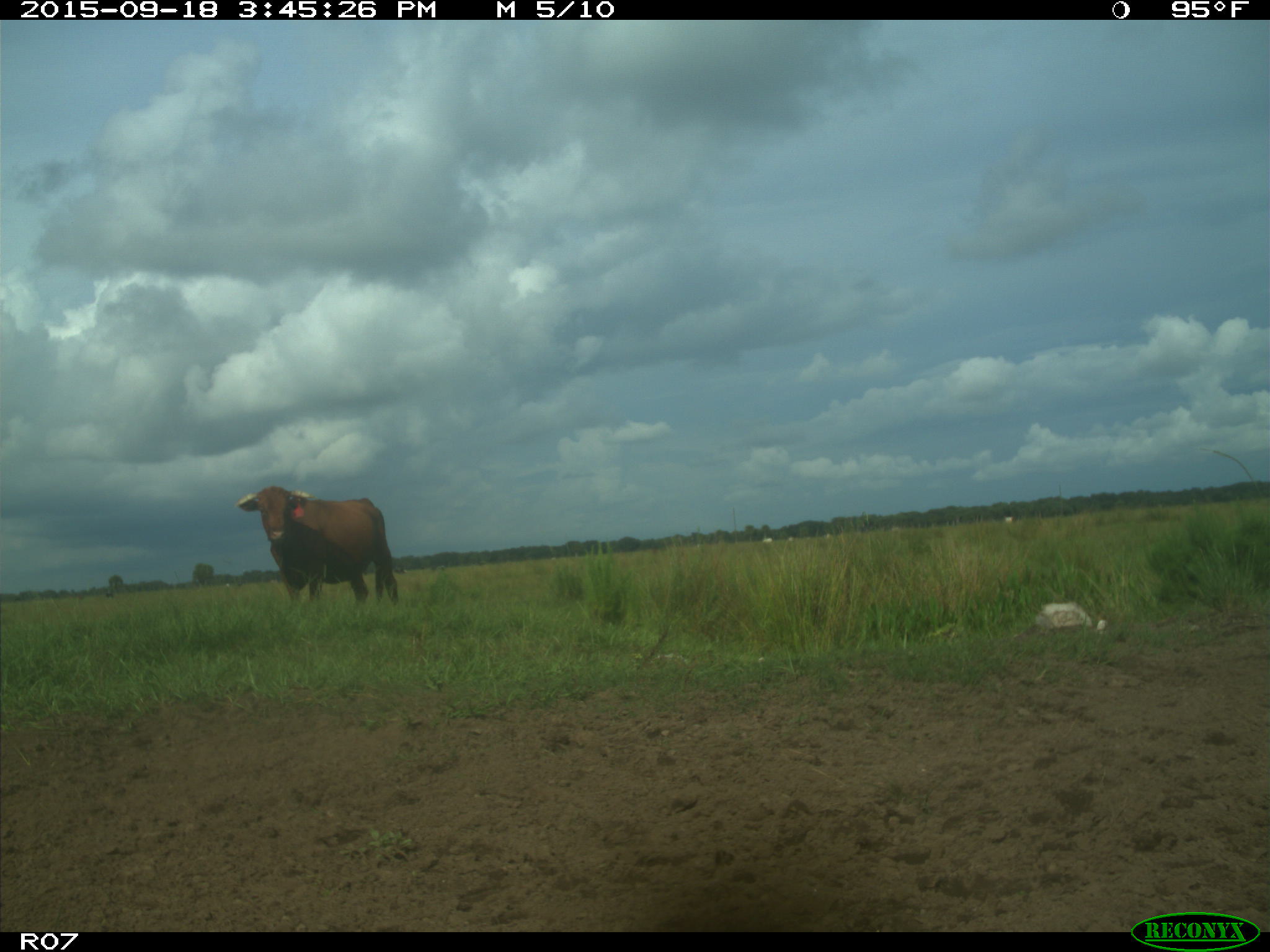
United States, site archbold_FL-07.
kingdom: Animalia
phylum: Chordata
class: Mammalia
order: Artiodactyla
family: Bovidae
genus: Bos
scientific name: Bos taurus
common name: domestic cow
Bos taurus (domestic cow).